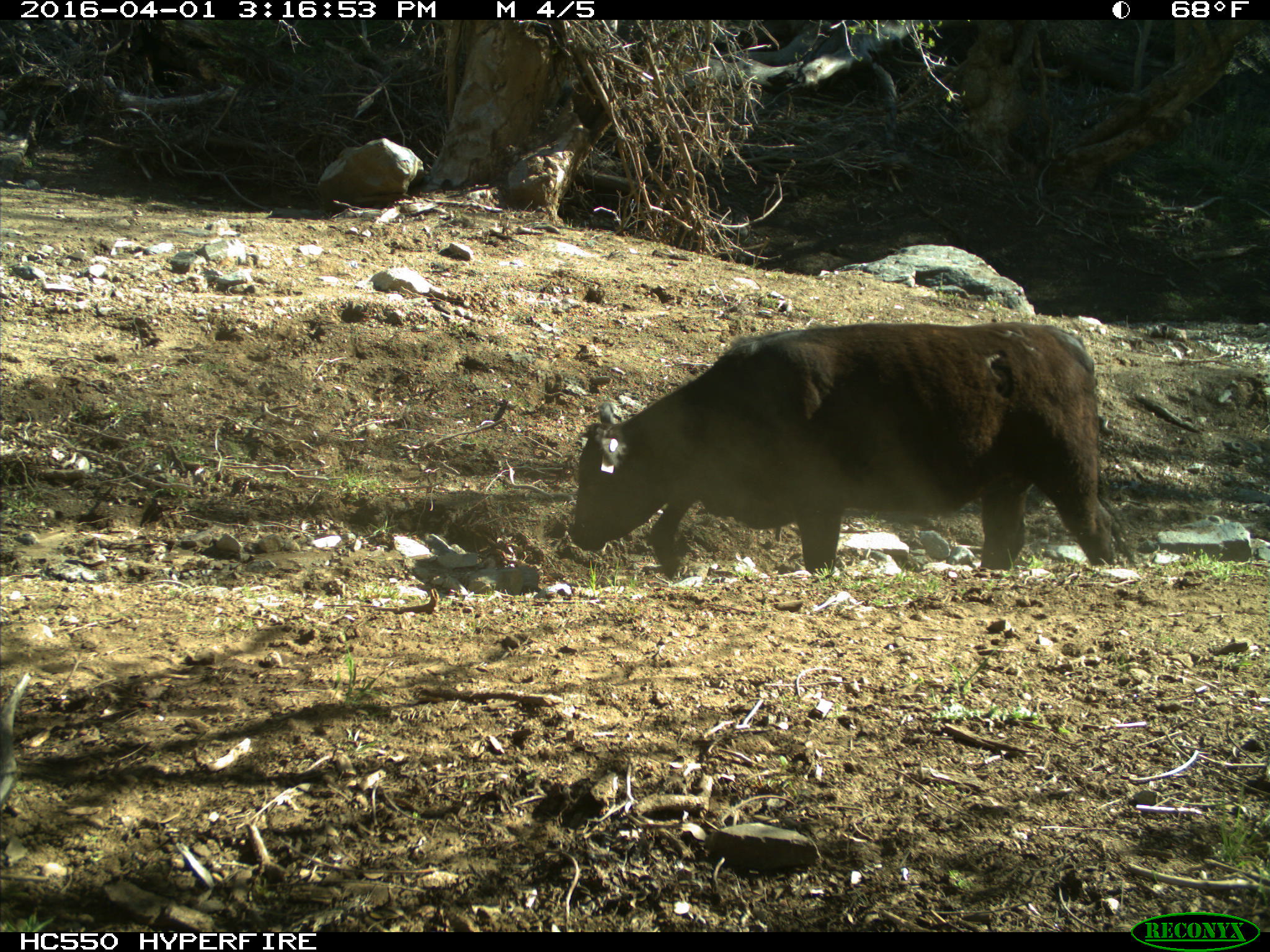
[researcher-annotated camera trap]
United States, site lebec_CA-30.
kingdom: Animalia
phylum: Chordata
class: Mammalia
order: Artiodactyla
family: Bovidae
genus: Bos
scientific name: Bos taurus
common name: domestic cow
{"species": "Bos taurus (domestic cow)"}